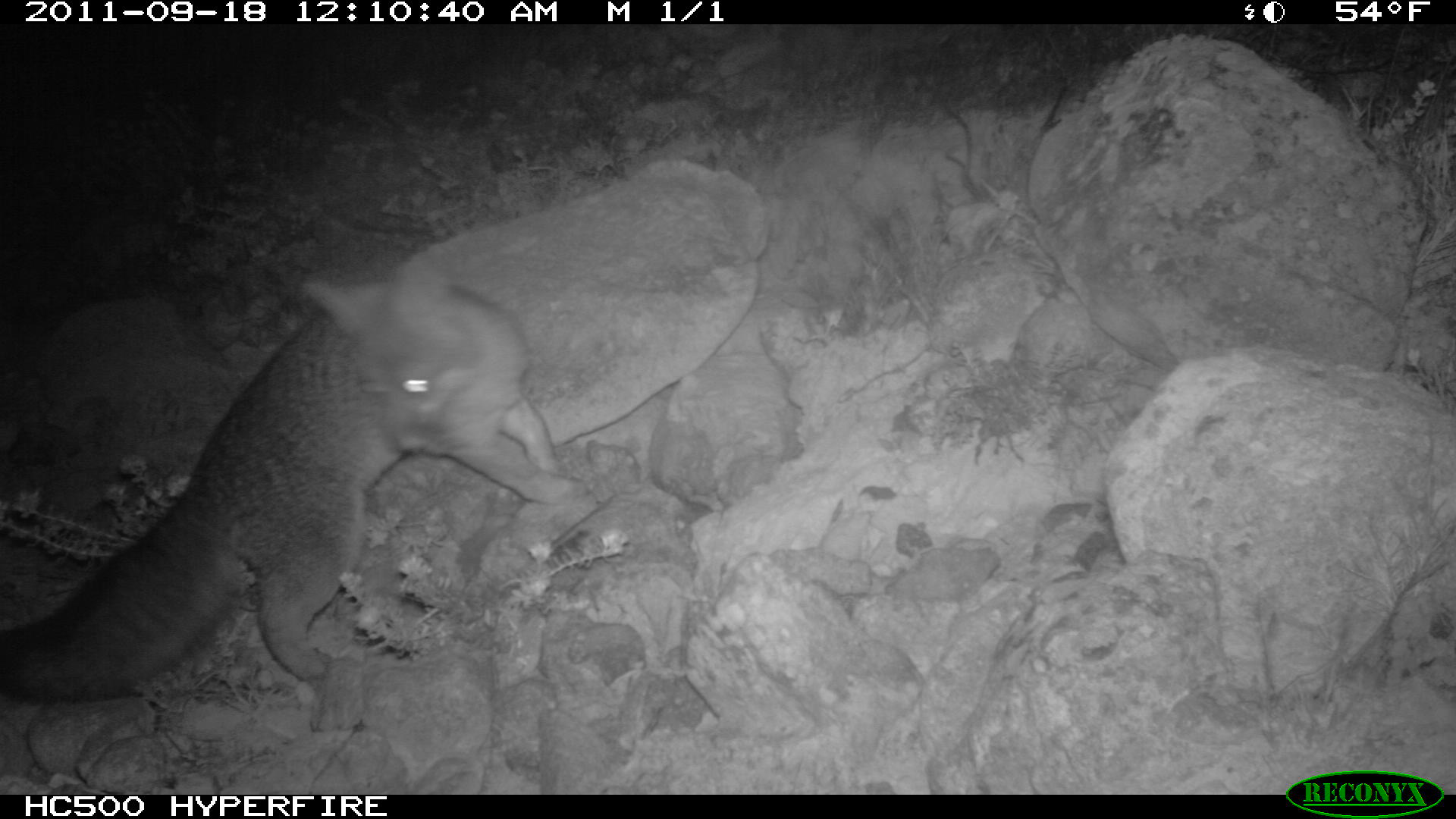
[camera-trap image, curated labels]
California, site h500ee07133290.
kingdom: Animalia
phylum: Chordata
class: Mammalia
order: Carnivora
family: Canidae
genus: Urocyon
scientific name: Urocyon littoralis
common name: island fox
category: fox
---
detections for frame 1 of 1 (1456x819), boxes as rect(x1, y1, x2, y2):
fox: rect(1, 272, 586, 703)